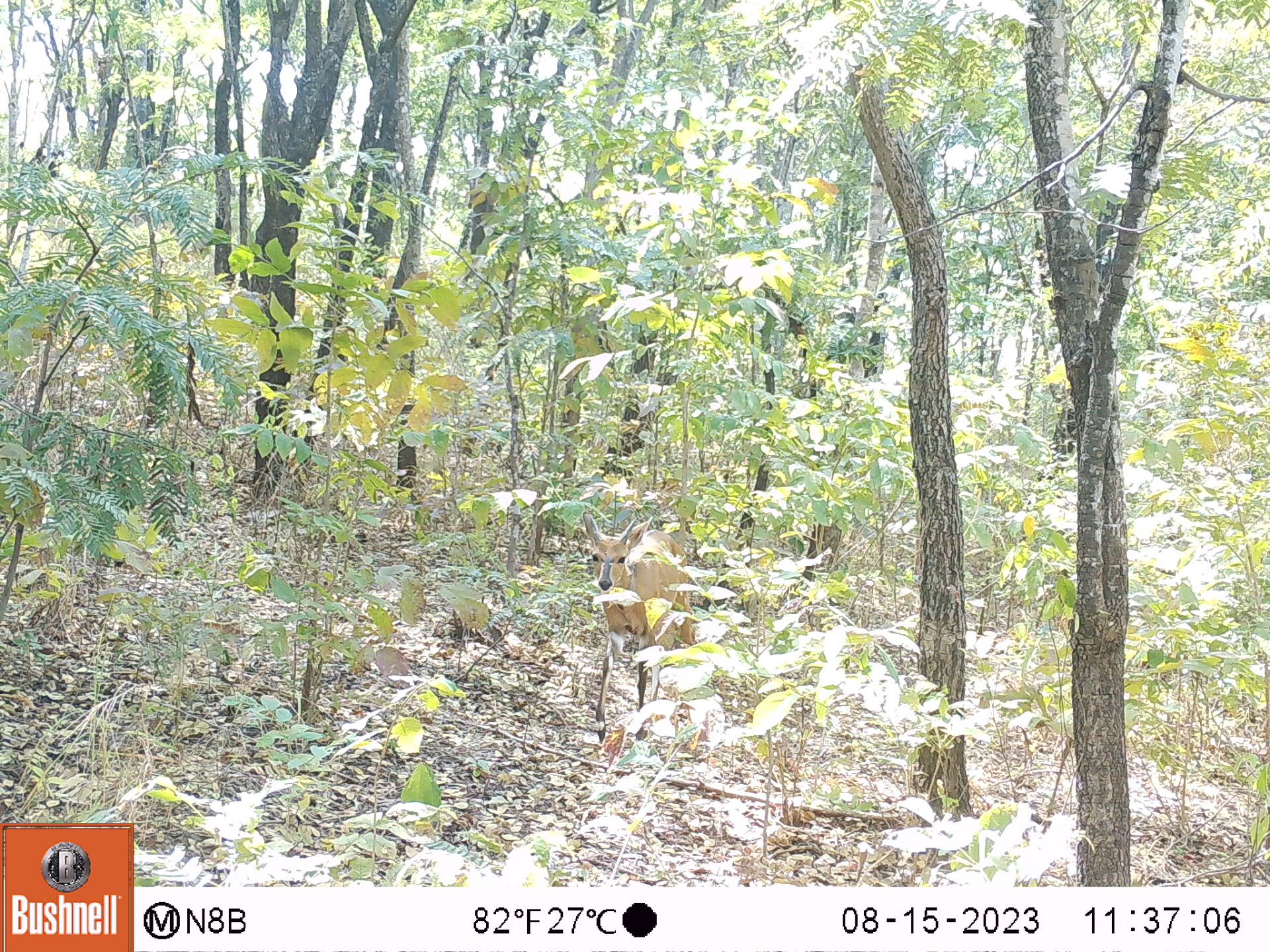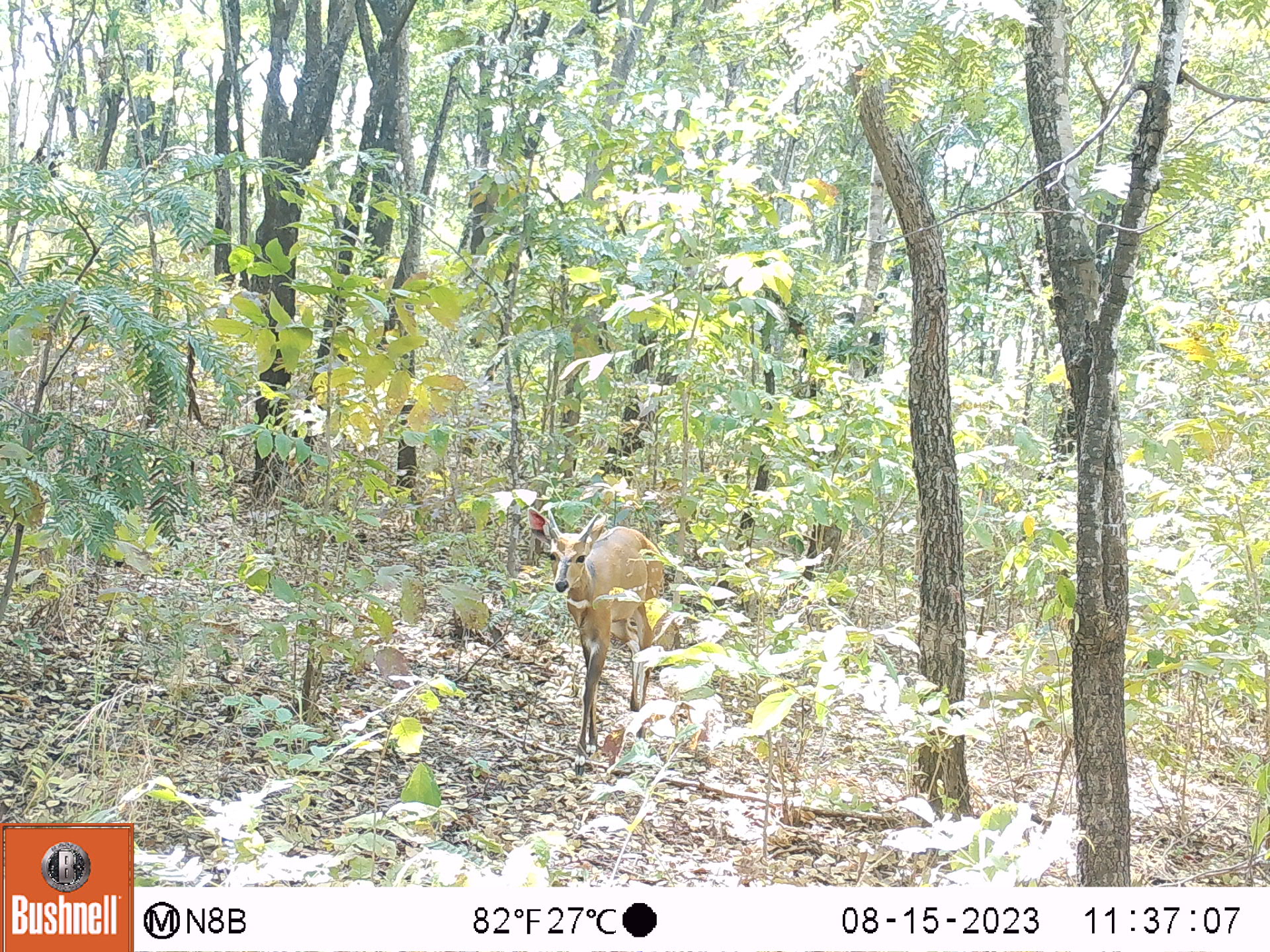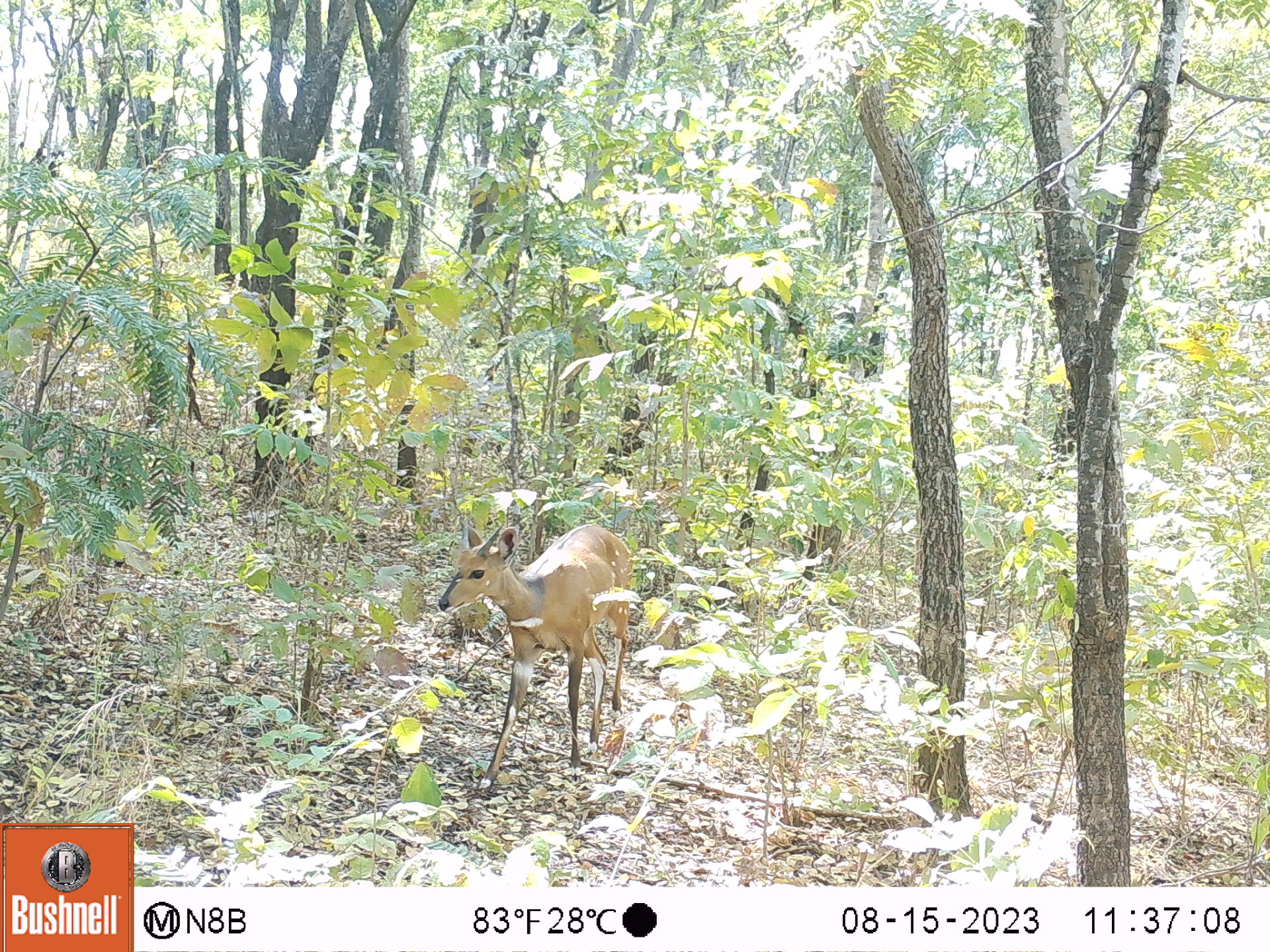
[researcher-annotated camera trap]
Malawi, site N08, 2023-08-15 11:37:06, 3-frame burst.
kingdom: Animalia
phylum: Chordata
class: Mammalia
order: Artiodactyla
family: Bovidae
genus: Tragelaphus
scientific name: Tragelaphus sylvaticus sylvaticus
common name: cape bushbuck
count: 1